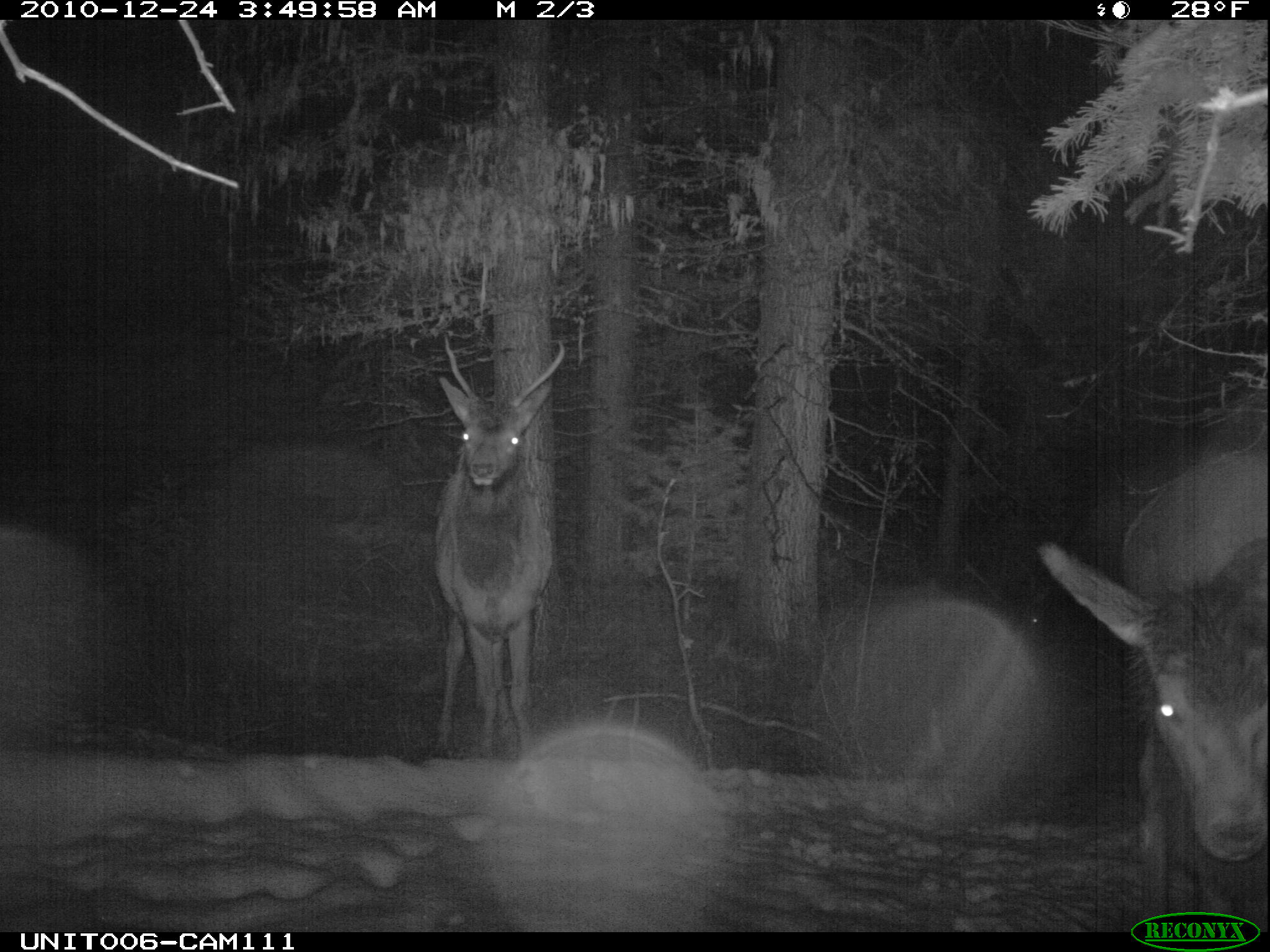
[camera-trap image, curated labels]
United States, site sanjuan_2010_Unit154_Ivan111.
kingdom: Animalia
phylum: Chordata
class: Mammalia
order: Artiodactyla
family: Cervidae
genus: Cervus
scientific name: Cervus elaphus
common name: red deer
Cervus elaphus (red deer).